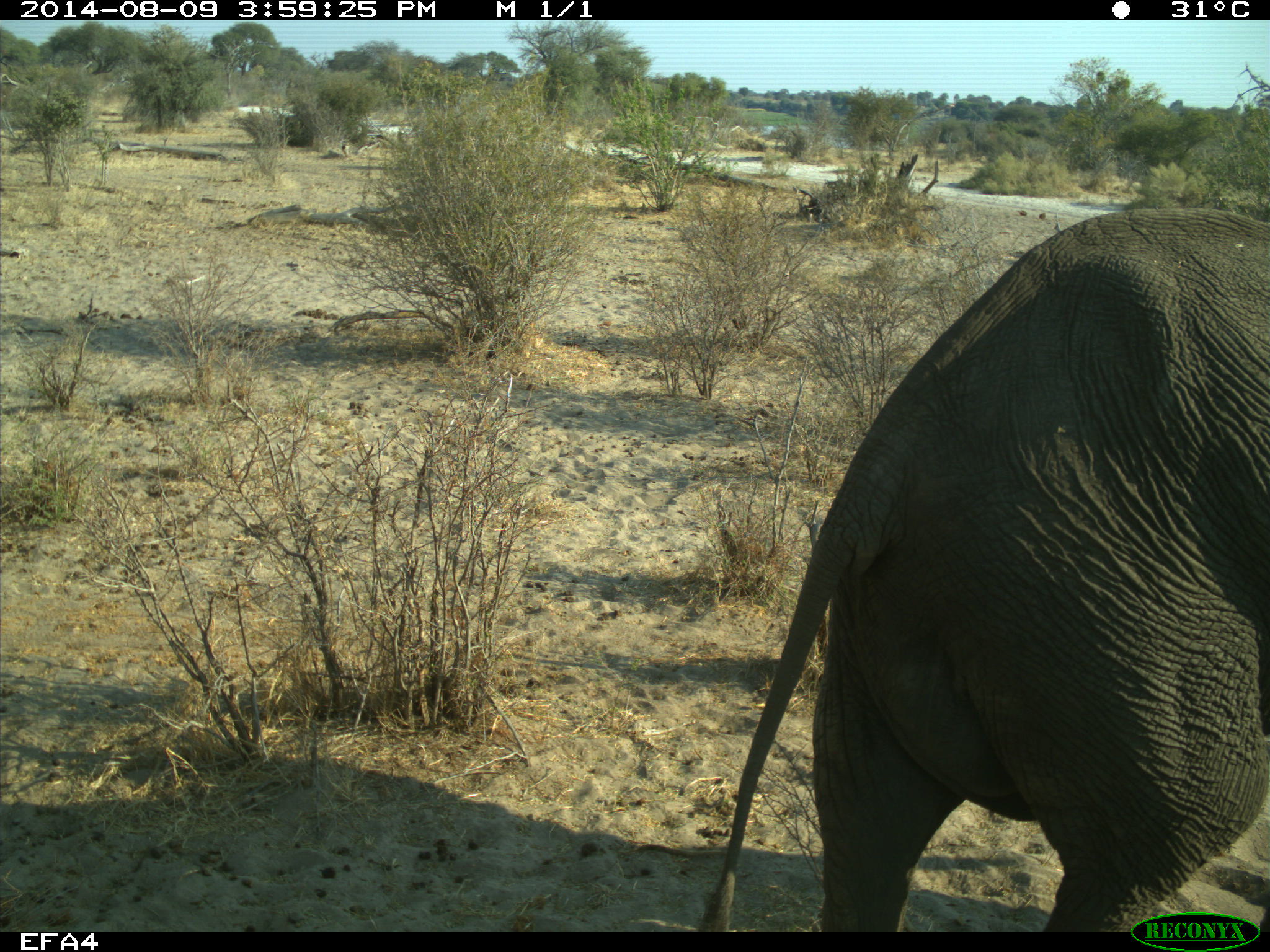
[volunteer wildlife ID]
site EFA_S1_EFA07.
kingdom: Animalia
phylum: Chordata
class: Mammalia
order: Proboscidea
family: Elephantidae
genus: Loxodonta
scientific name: Loxodonta africana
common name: african bush elephant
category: elephant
Elephant (african bush elephant) (Loxodonta africana), count 1. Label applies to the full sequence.